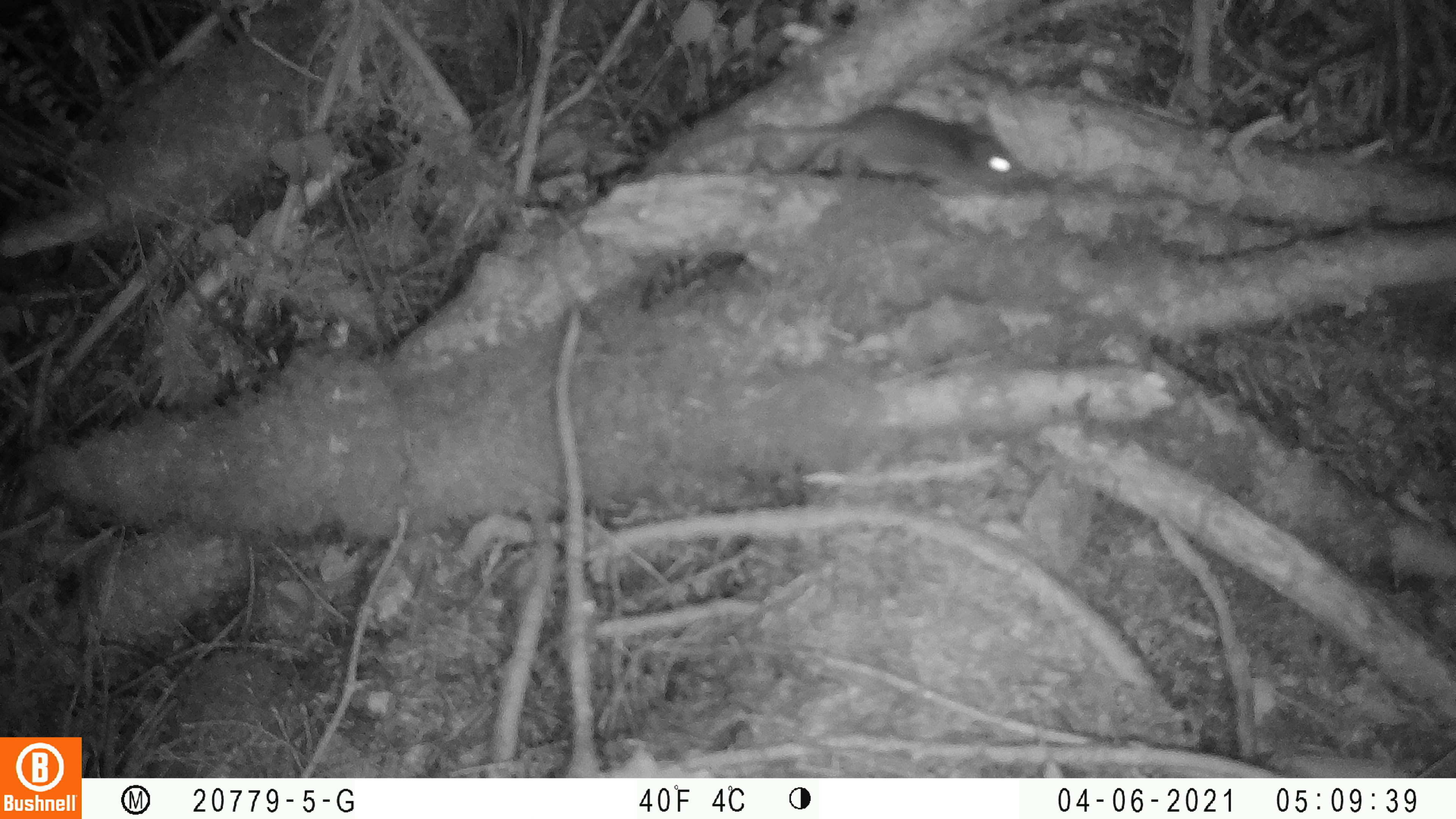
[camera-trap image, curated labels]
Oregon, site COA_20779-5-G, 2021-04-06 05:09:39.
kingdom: Animalia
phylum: Chordata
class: Mammalia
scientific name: Mammalia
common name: small mammal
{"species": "small mammal (Mammalia)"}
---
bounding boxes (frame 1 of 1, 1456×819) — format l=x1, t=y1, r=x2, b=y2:
small mammal: l=655, t=74, r=1069, b=238